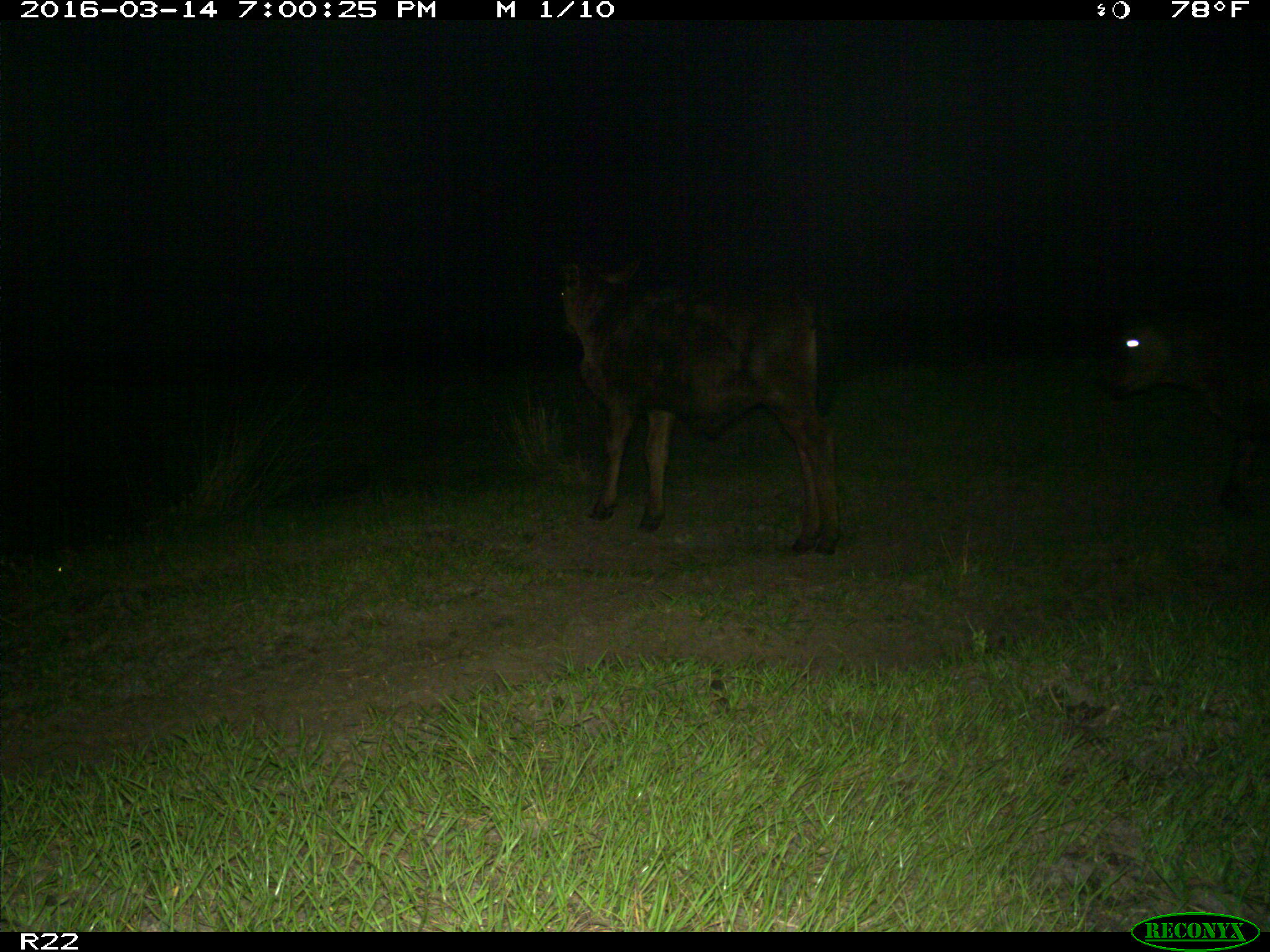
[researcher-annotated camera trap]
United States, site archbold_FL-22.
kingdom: Animalia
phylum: Chordata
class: Mammalia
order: Artiodactyla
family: Bovidae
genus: Bos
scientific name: Bos taurus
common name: domestic cow